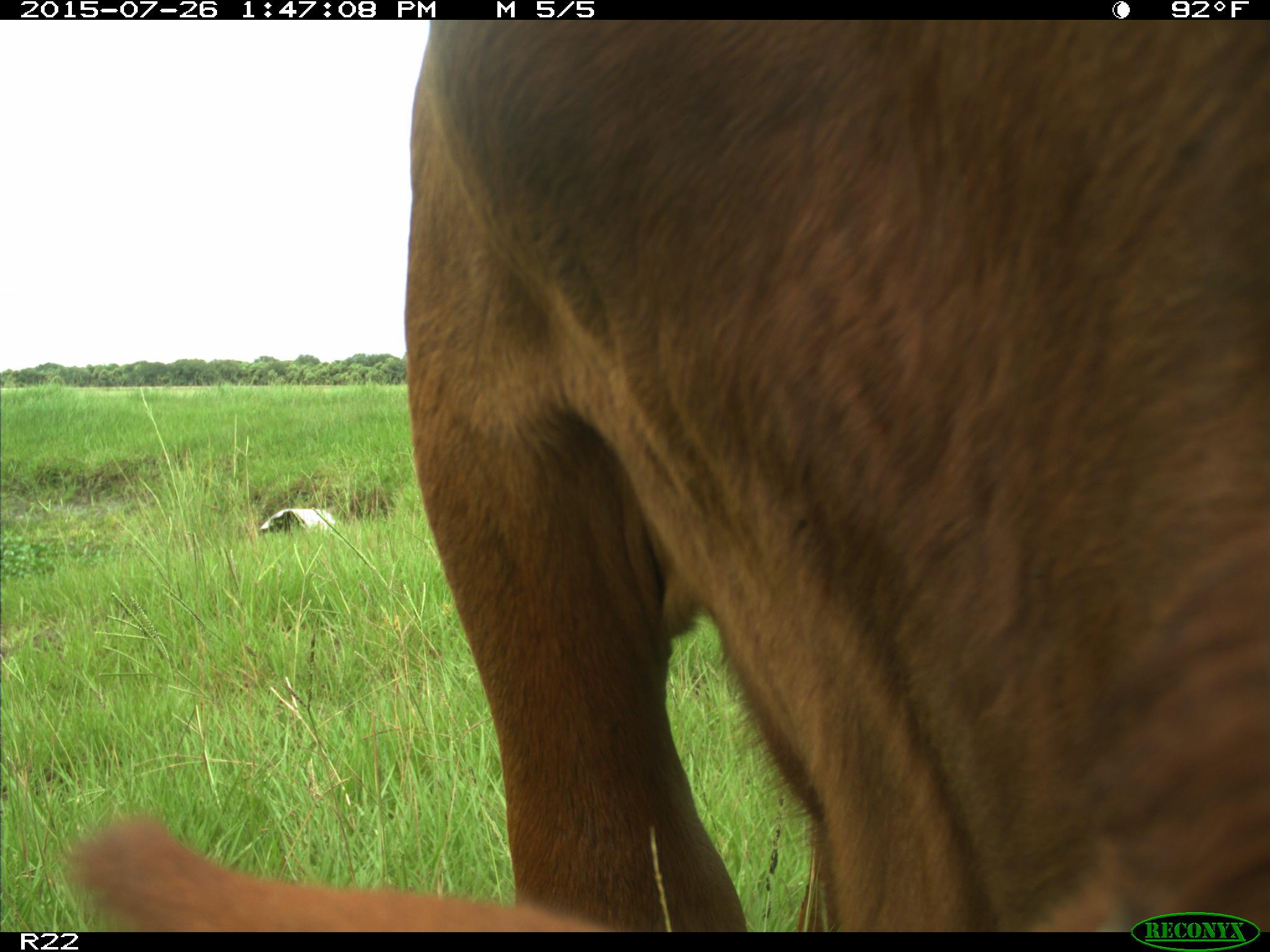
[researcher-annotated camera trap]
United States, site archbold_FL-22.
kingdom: Animalia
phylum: Chordata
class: Mammalia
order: Artiodactyla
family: Bovidae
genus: Bos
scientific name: Bos taurus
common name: domestic cow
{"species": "Bos taurus (domestic cow)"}